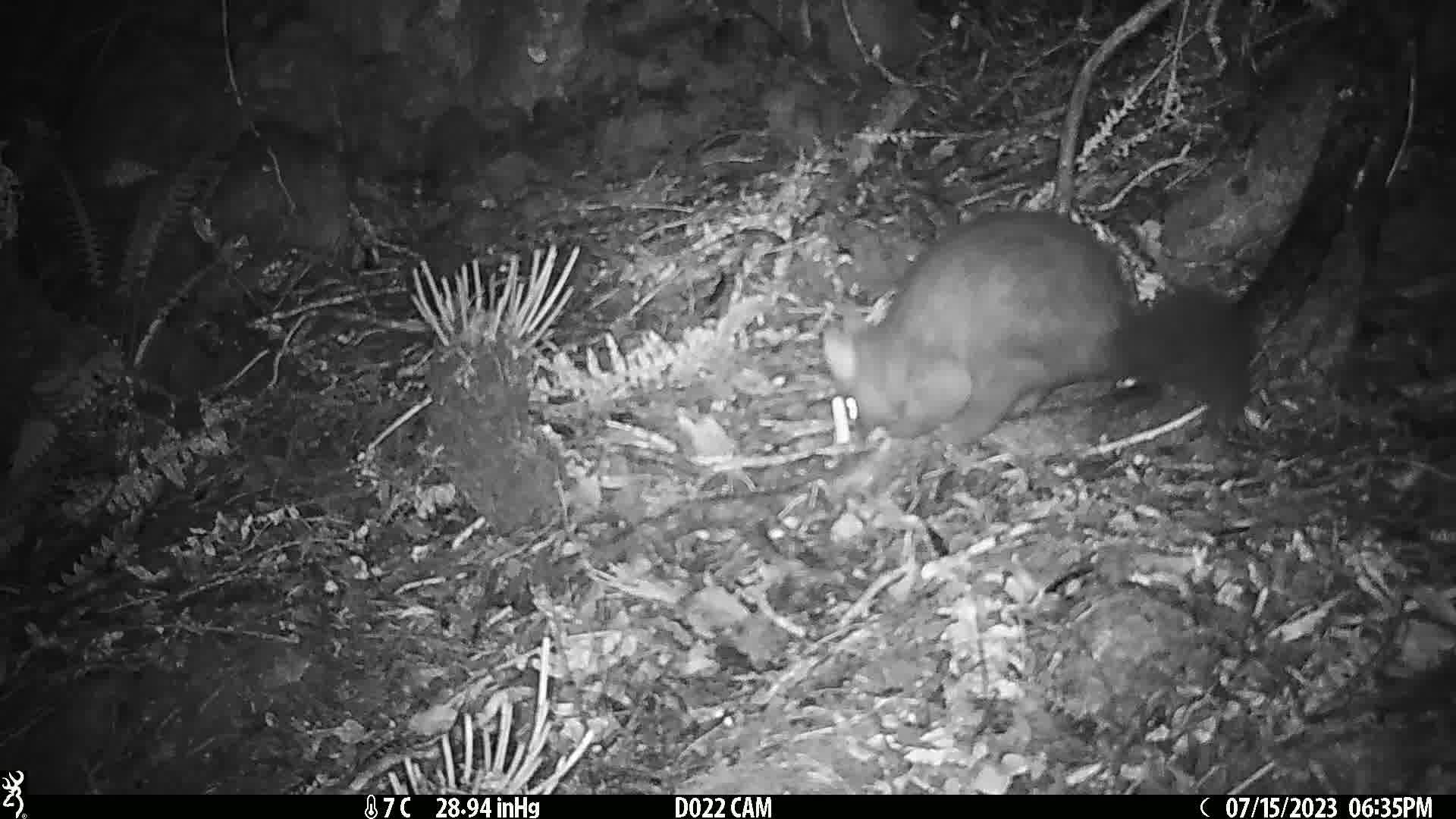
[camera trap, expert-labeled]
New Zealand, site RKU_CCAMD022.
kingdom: Animalia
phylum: Chordata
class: Mammalia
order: Diprotodontia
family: Phalangeridae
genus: Trichosurus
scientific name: Trichosurus vulpecula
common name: common brushtail possum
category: possum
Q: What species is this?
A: Possum (common brushtail possum) (Trichosurus vulpecula).